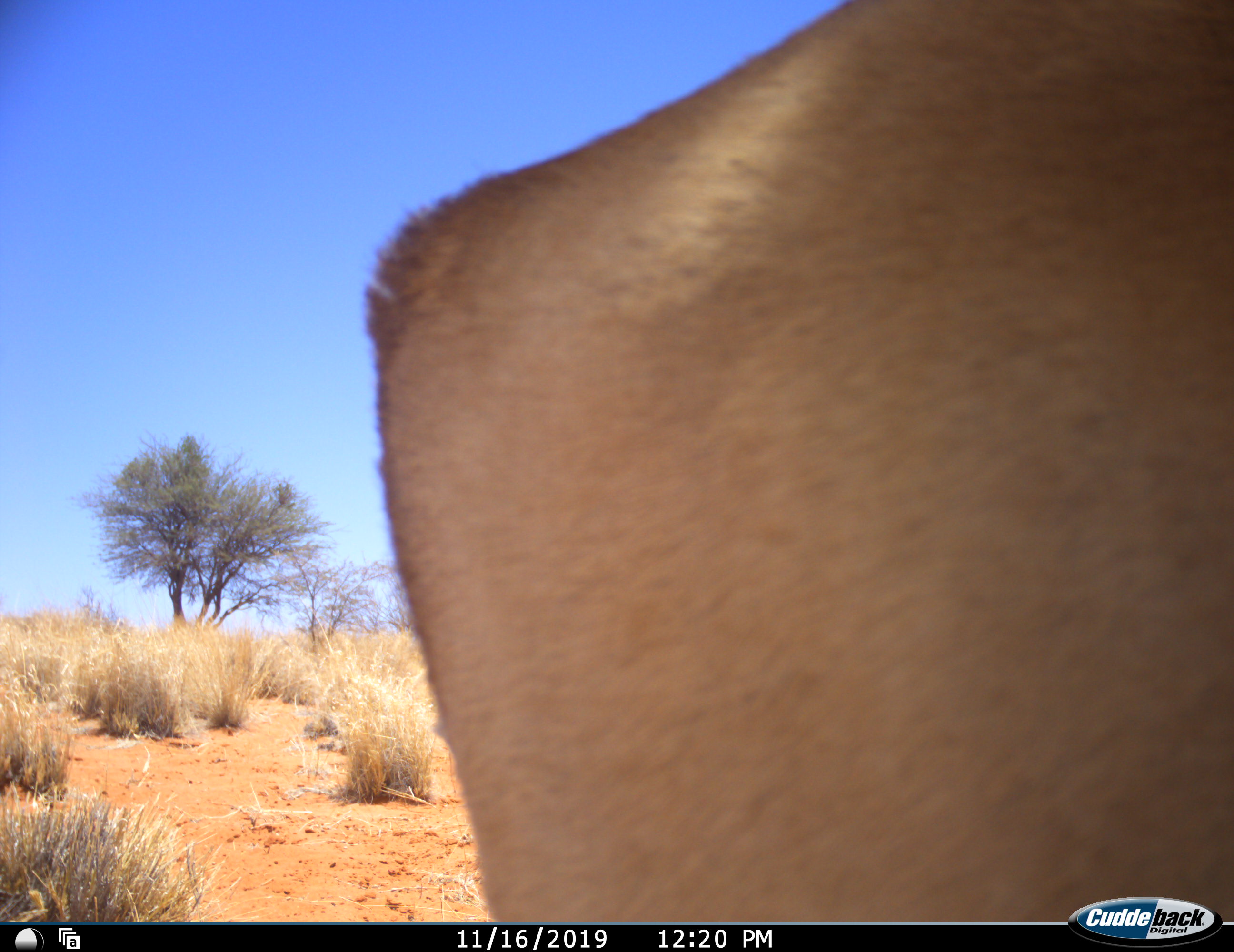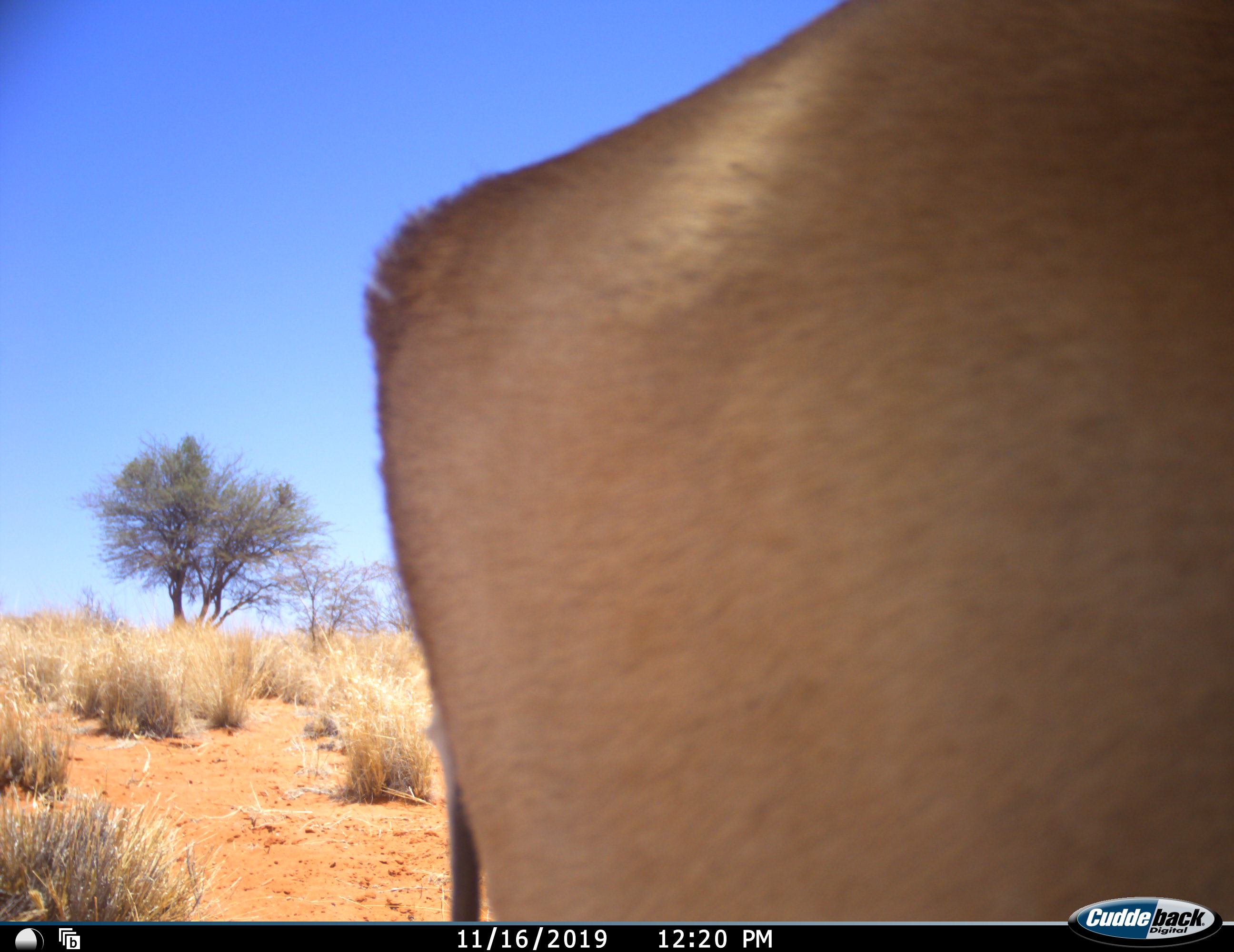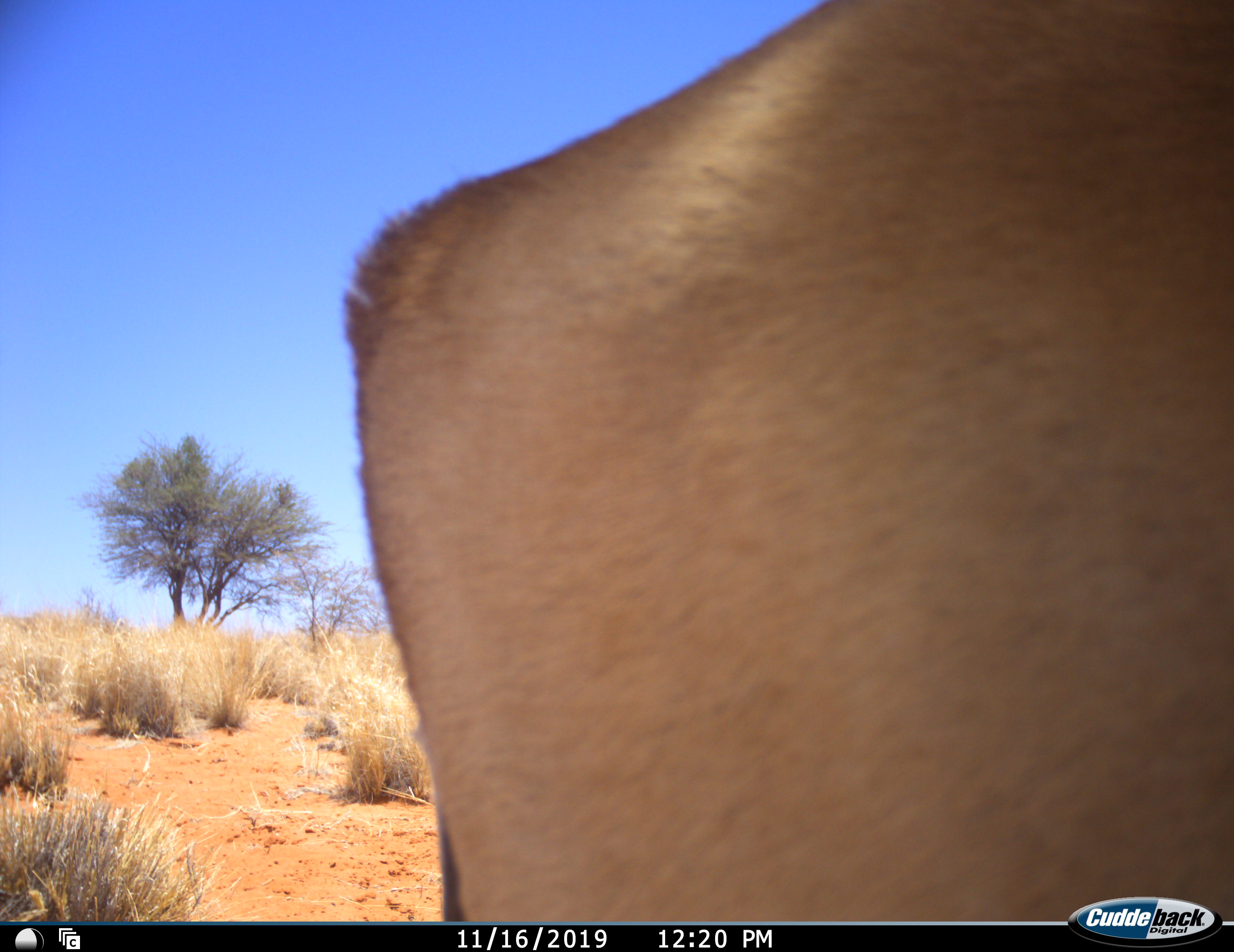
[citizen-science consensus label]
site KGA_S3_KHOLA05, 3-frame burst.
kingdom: Animalia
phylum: Chordata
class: Mammalia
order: Artiodactyla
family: Bovidae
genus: Antidorcas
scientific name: Antidorcas marsupialis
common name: springbok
Springbok (Antidorcas marsupialis), count 1. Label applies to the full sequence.